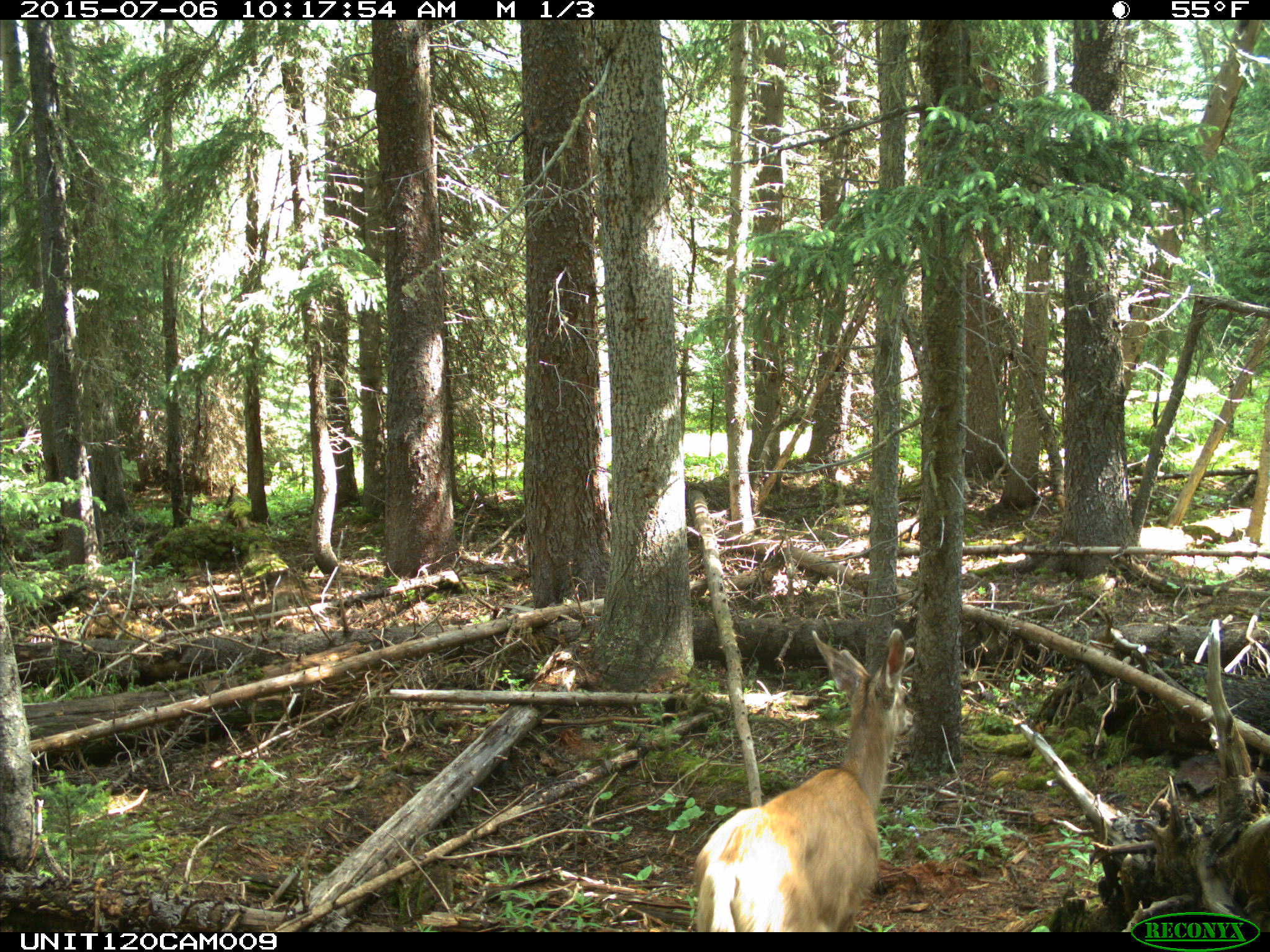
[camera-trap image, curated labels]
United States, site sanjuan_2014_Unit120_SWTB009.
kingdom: Animalia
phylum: Chordata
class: Mammalia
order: Artiodactyla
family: Cervidae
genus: Odocoileus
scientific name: Odocoileus hemionus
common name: mule deer